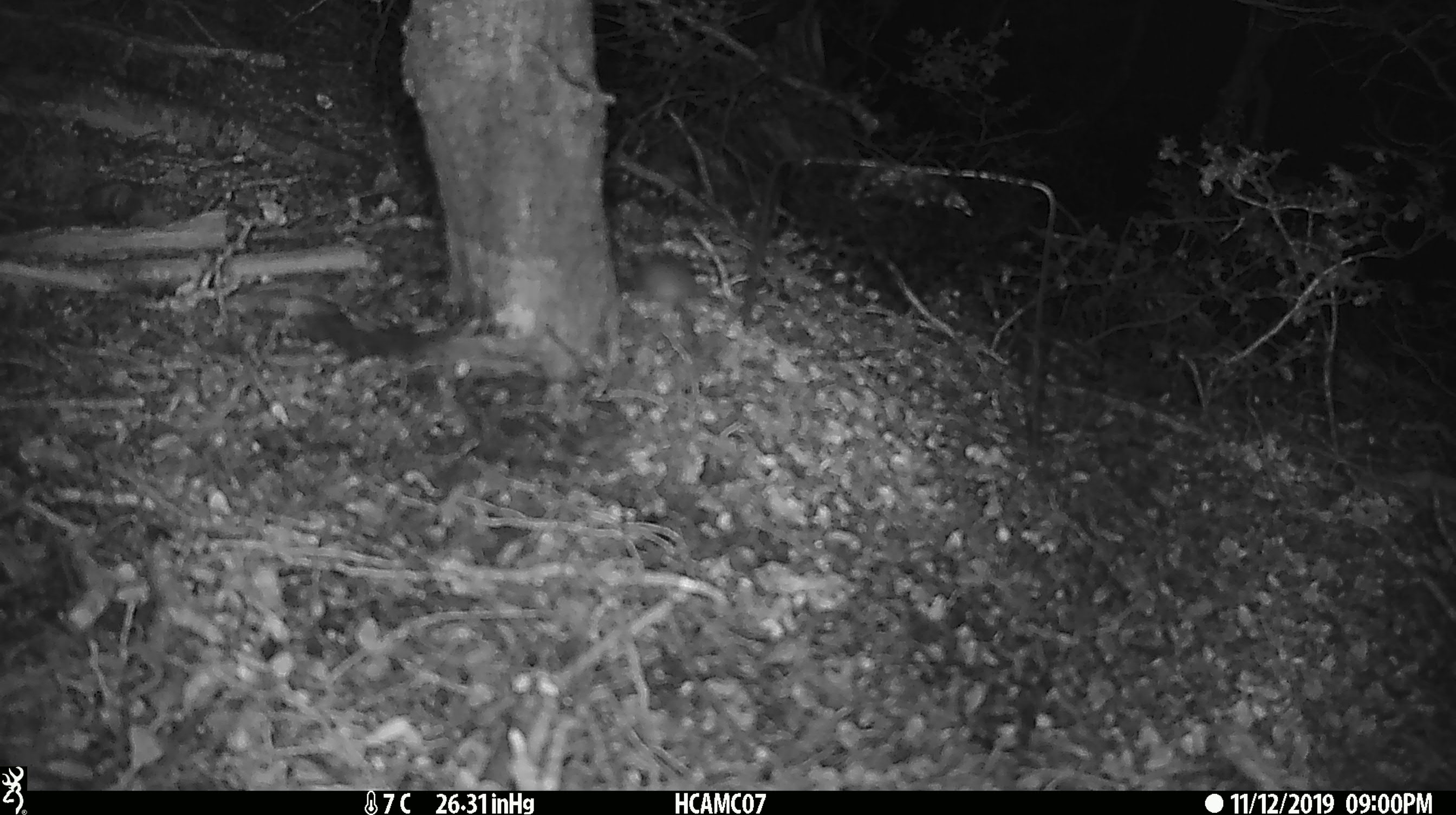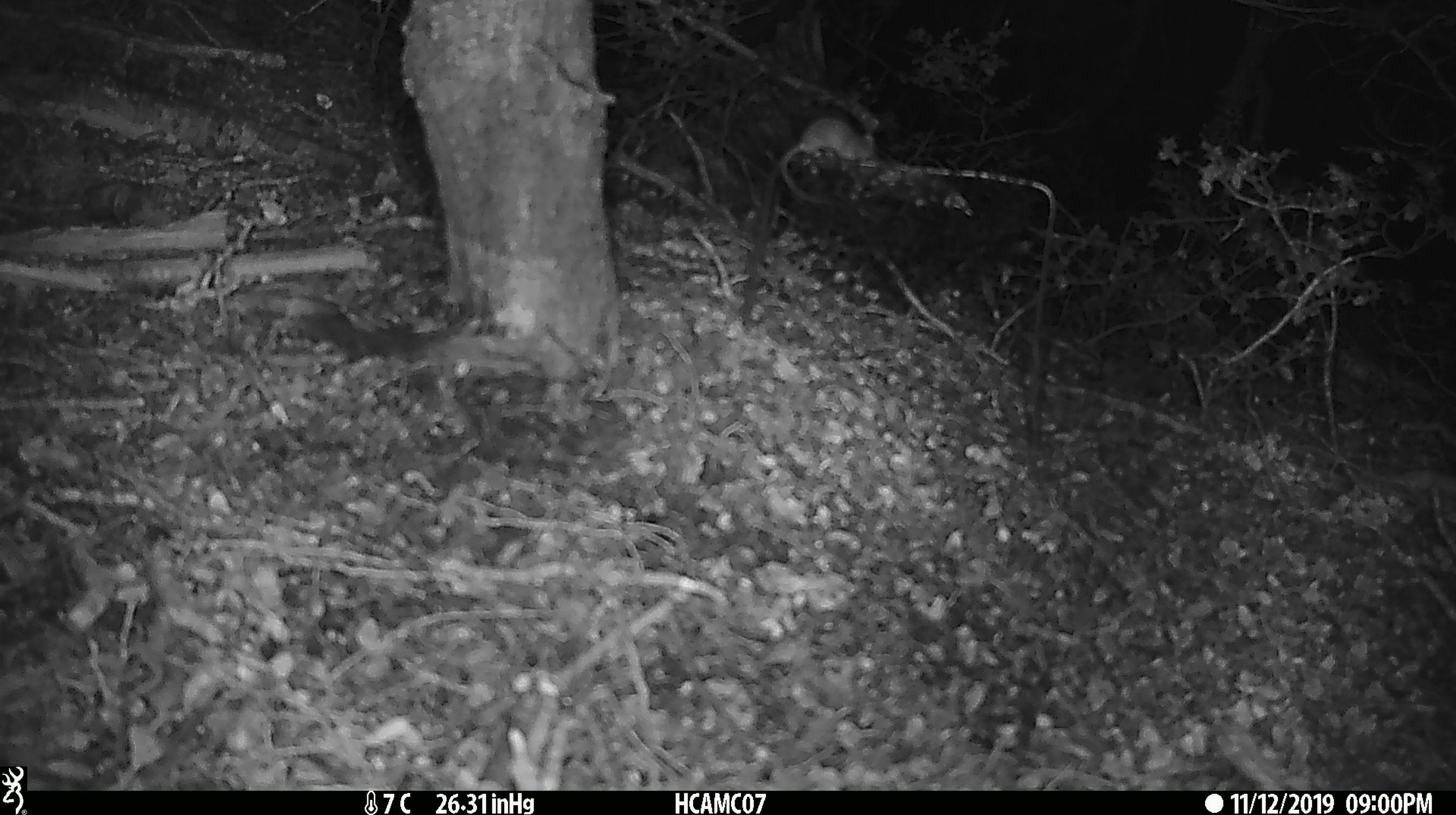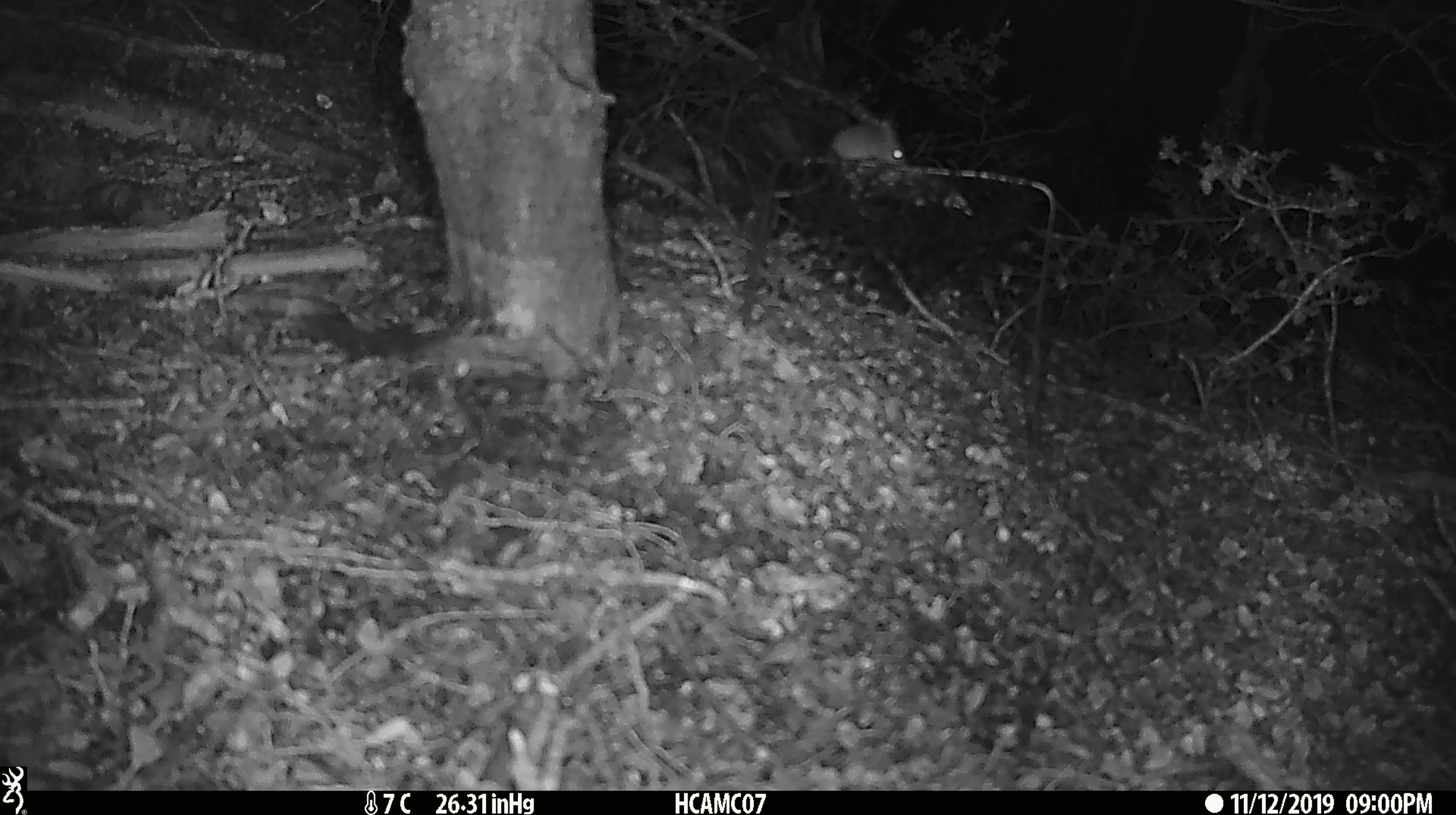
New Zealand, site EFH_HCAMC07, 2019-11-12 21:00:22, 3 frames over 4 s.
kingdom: Animalia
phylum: Chordata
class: Mammalia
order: Rodentia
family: Muridae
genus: Mus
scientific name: Mus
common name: mouse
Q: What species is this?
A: Mouse (Mus).